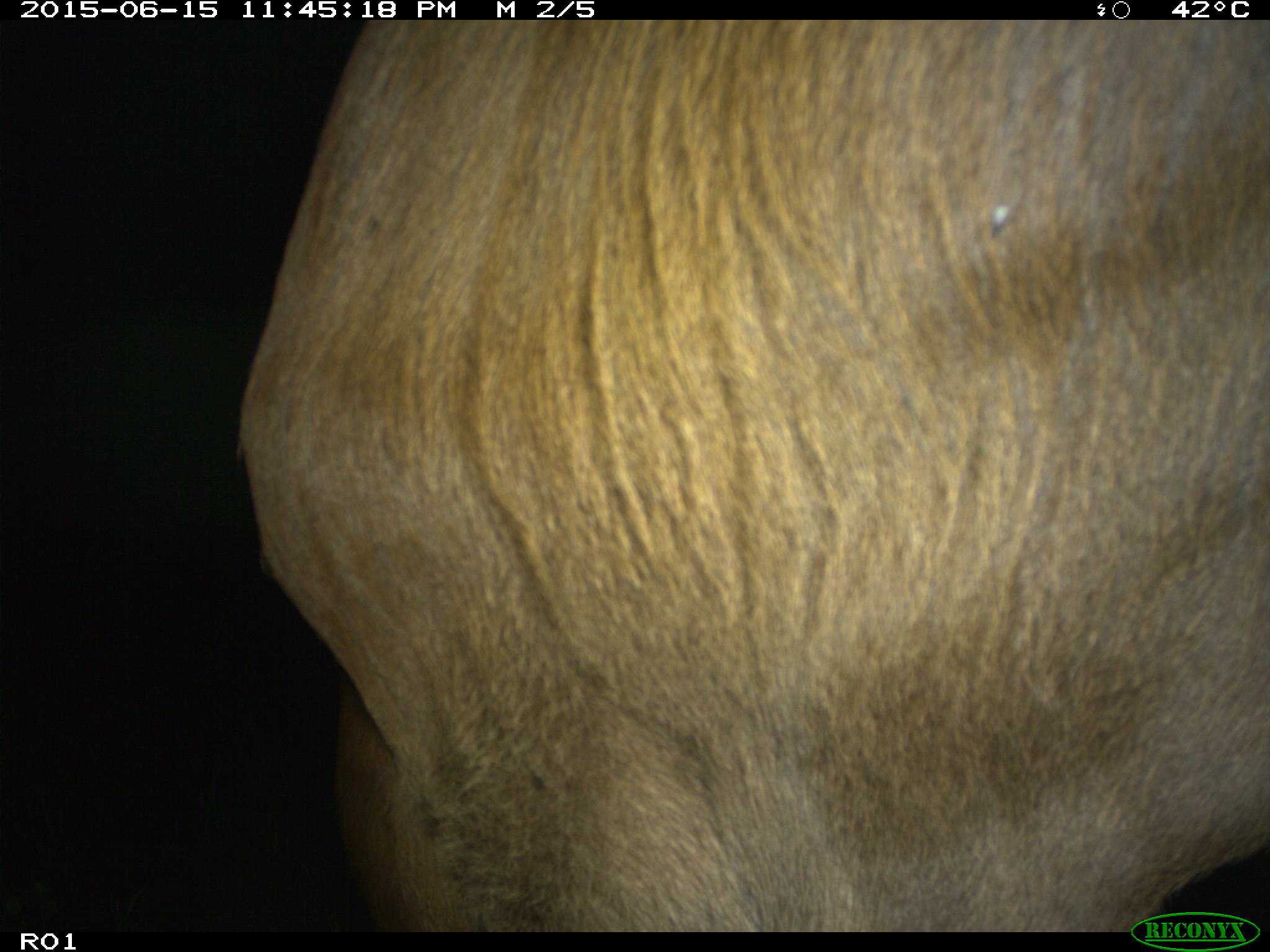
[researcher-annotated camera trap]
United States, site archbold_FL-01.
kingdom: Animalia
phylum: Chordata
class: Mammalia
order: Artiodactyla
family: Bovidae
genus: Bos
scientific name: Bos taurus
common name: domestic cow